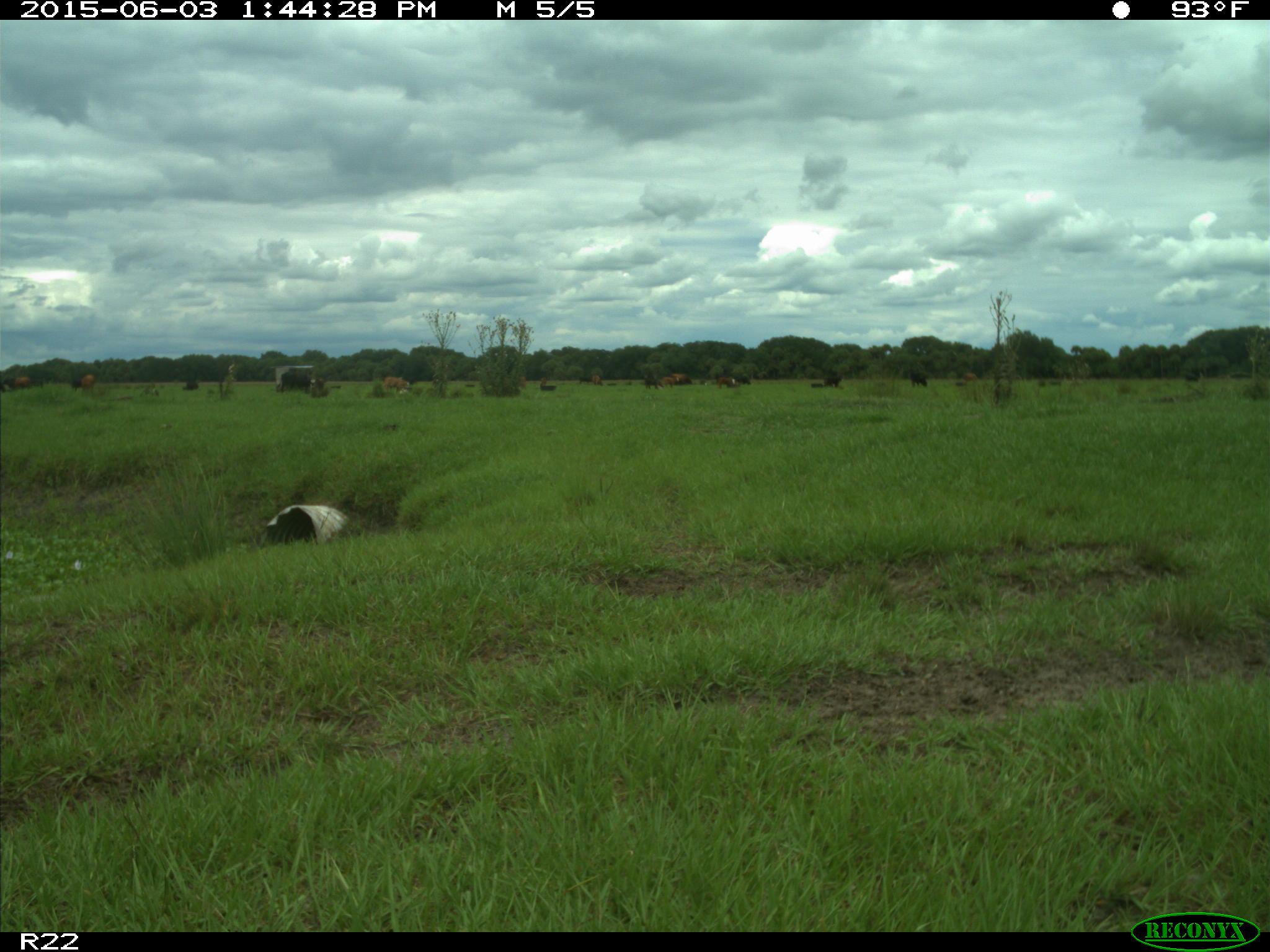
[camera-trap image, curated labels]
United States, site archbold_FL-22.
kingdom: Animalia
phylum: Chordata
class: Mammalia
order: Artiodactyla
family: Bovidae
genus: Bos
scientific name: Bos taurus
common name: domestic cow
Bos taurus (domestic cow).